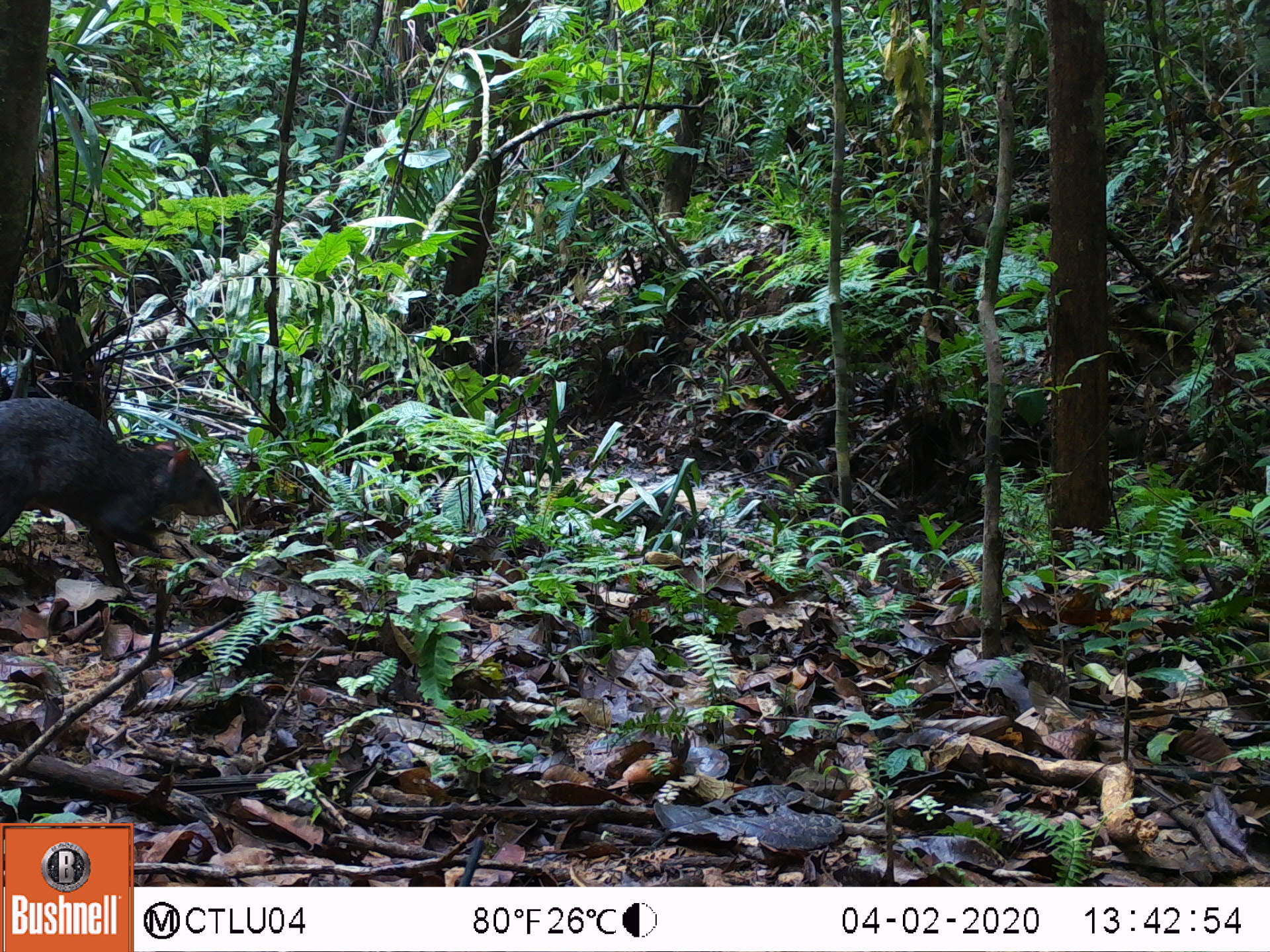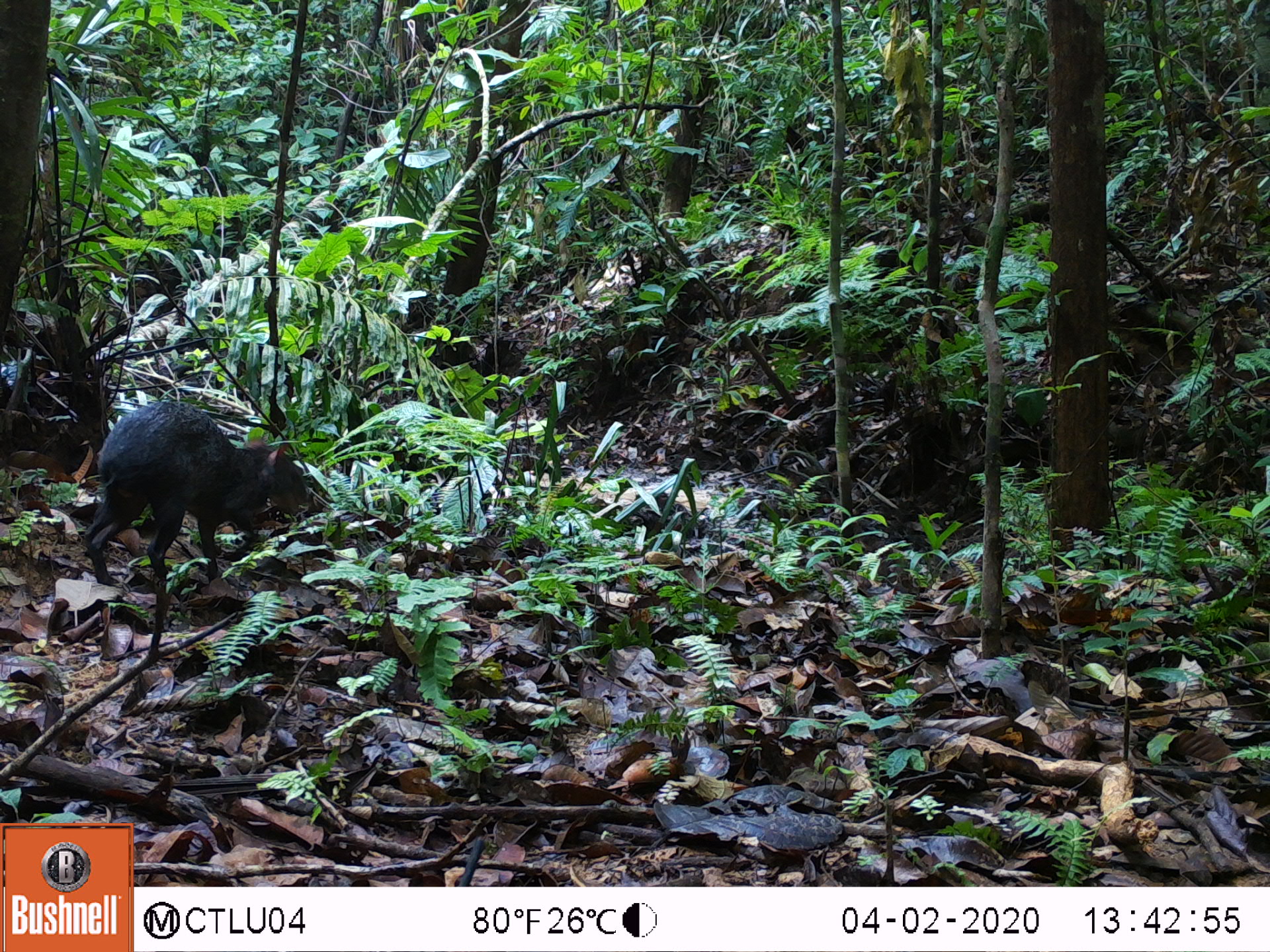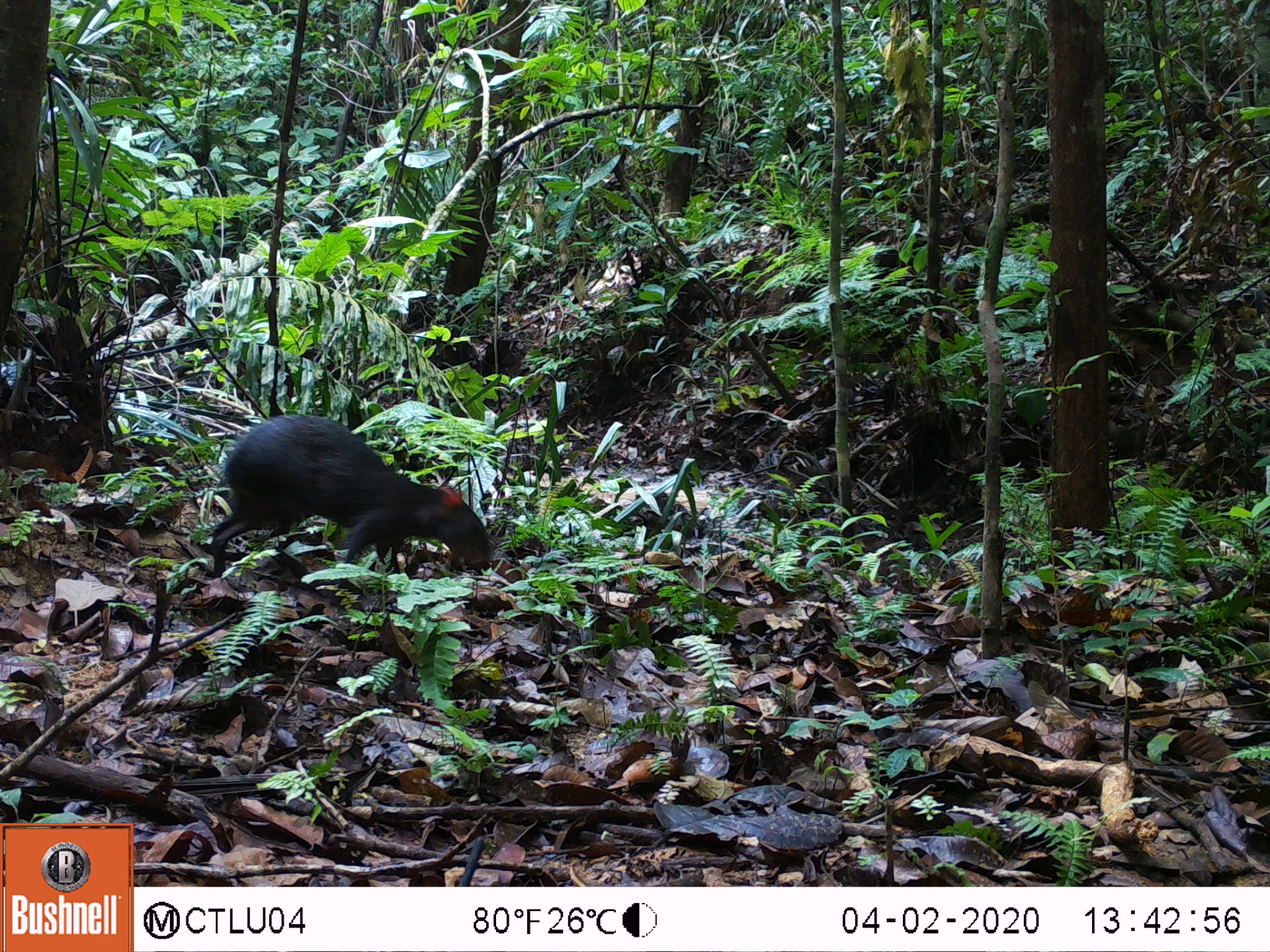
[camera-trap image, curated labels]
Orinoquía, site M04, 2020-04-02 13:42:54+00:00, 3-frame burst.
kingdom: Animalia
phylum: Chordata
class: Mammalia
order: Rodentia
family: Dasyproctidae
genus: Dasyprocta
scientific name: Dasyprocta fuliginosa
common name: black agouti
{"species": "black agouti (Dasyprocta fuliginosa)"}